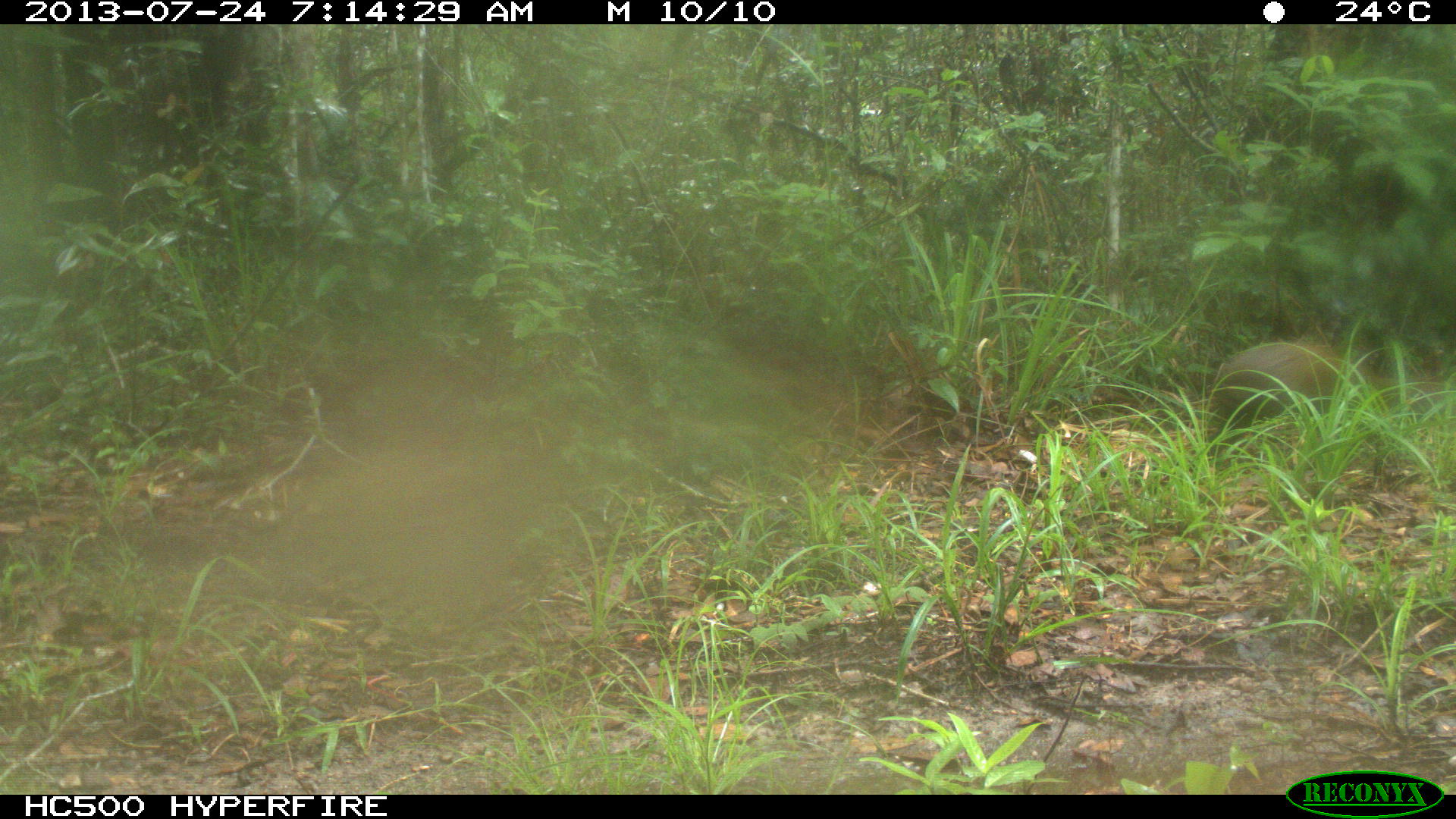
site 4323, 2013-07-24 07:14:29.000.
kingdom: Animalia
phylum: Chordata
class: Mammalia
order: Rodentia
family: Dasyproctidae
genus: Dasyprocta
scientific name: Dasyprocta punctata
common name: central american agouti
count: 1